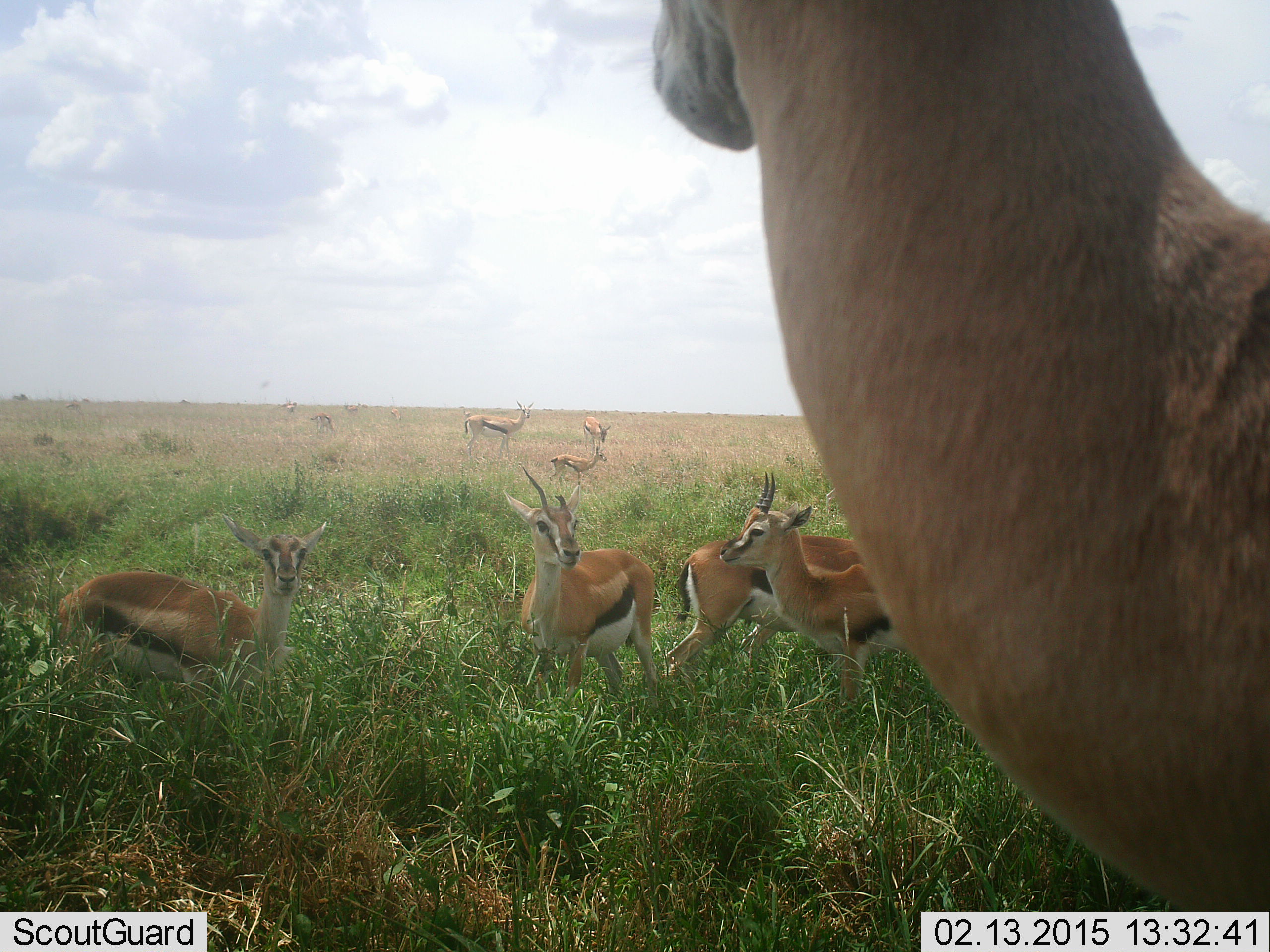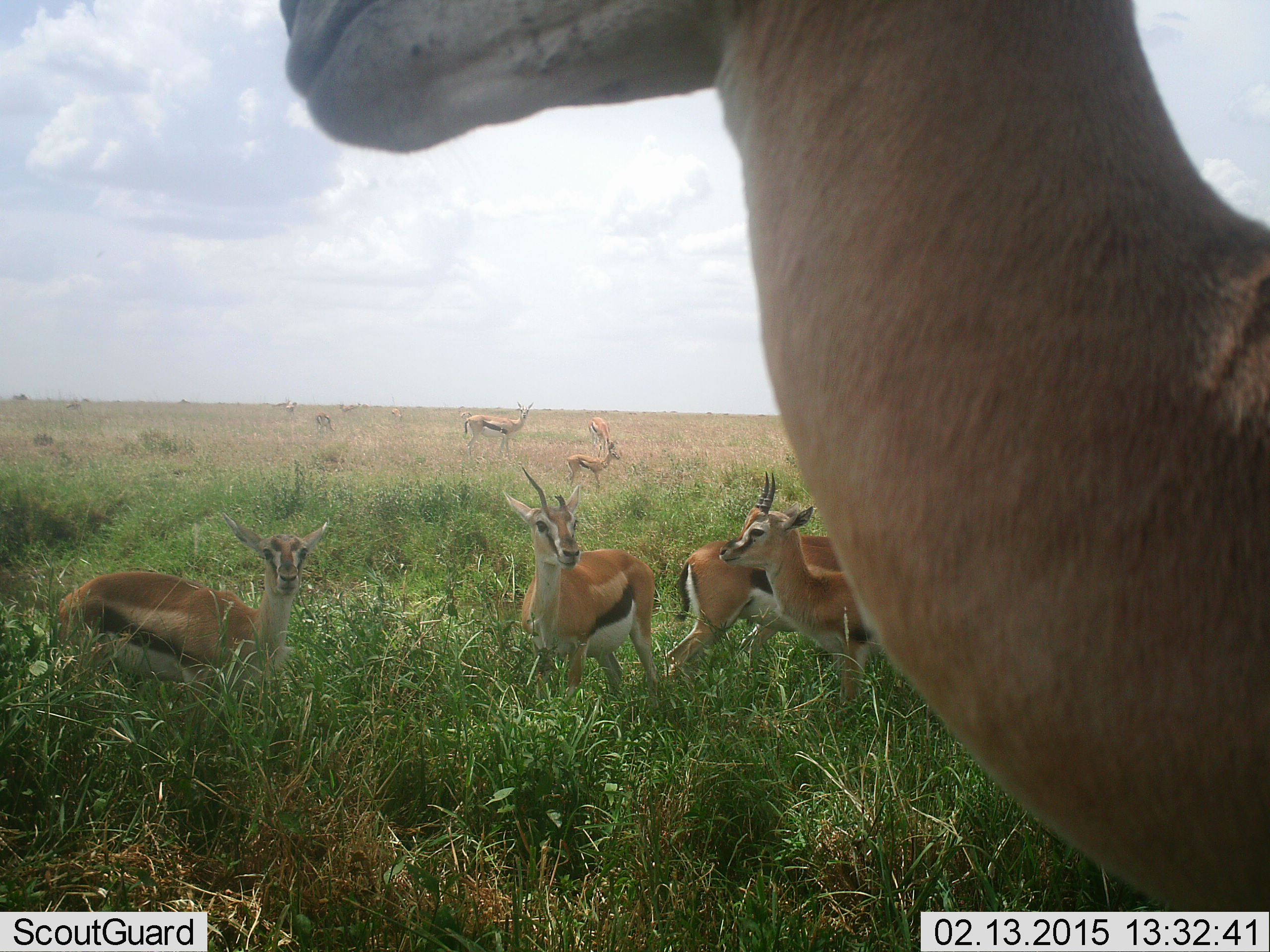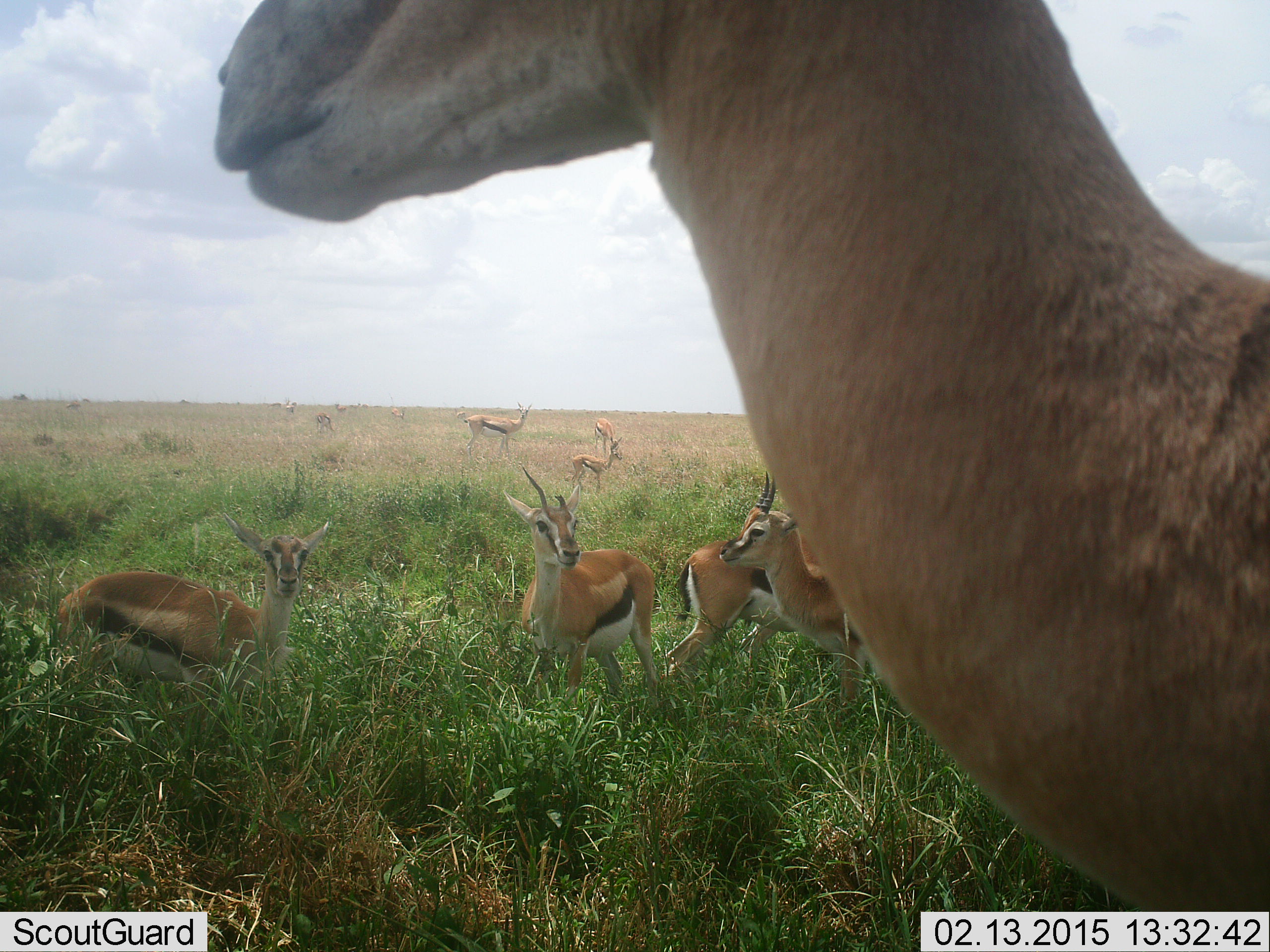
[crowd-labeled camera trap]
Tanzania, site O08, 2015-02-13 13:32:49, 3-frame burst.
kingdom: Animalia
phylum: Chordata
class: Mammalia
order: Artiodactyla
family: Bovidae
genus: Eudorcas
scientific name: Eudorcas thomsonii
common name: thomson's gazelle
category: gazellethomsons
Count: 9.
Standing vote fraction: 100%.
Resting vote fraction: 0%.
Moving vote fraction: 27%.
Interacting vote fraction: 0%.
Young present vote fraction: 0%.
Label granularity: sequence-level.